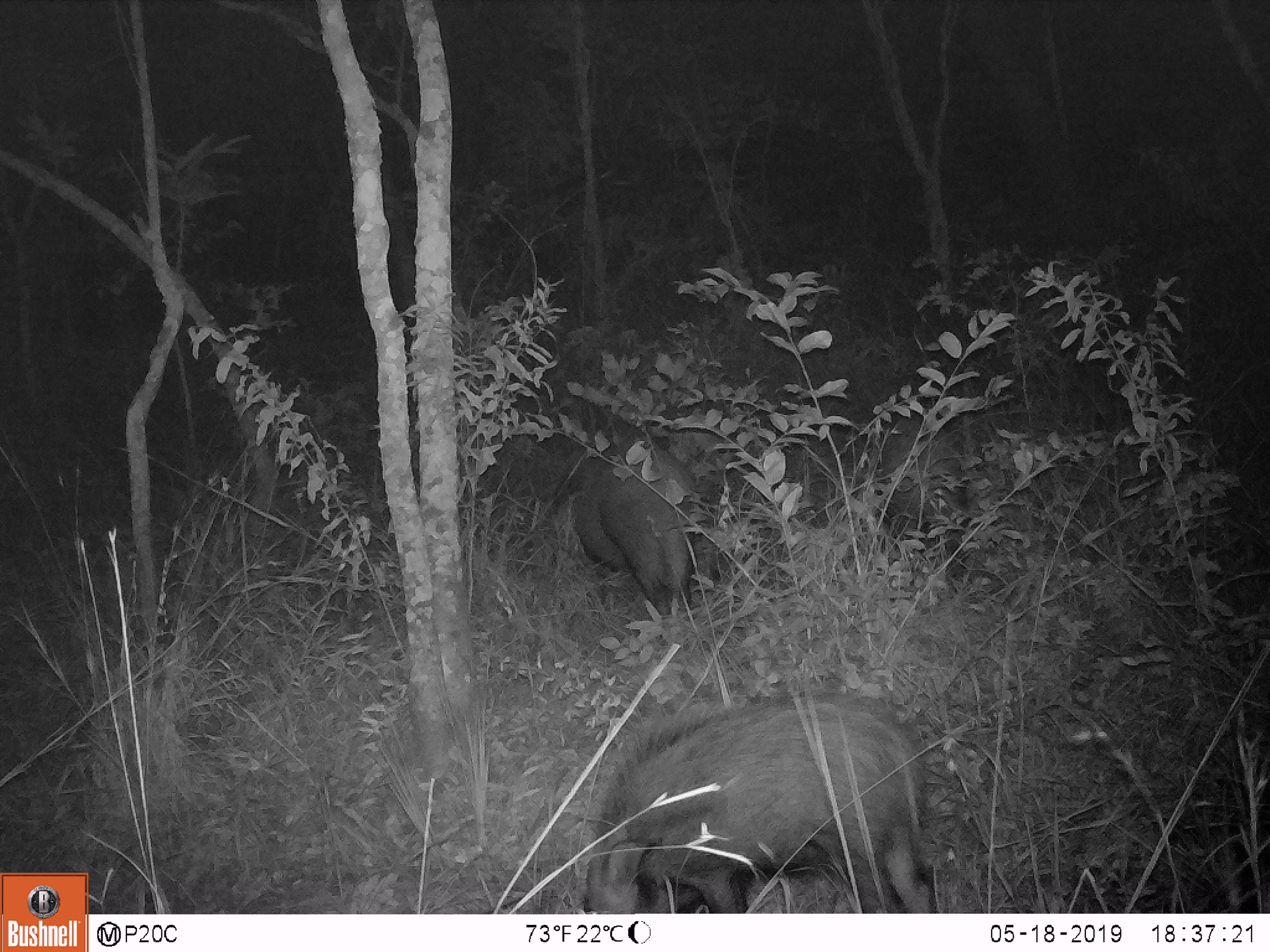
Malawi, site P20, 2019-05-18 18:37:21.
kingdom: Animalia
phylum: Chordata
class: Mammalia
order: Artiodactyla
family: Suidae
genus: Potamochoerus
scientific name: Potamochoerus larvatus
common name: bushpig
Bushpig (Potamochoerus larvatus), count 3.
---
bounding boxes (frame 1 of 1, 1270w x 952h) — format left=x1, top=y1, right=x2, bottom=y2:
bushpig: left=575, top=695, right=953, bottom=912; left=563, top=437, right=709, bottom=623; left=866, top=400, right=976, bottom=591